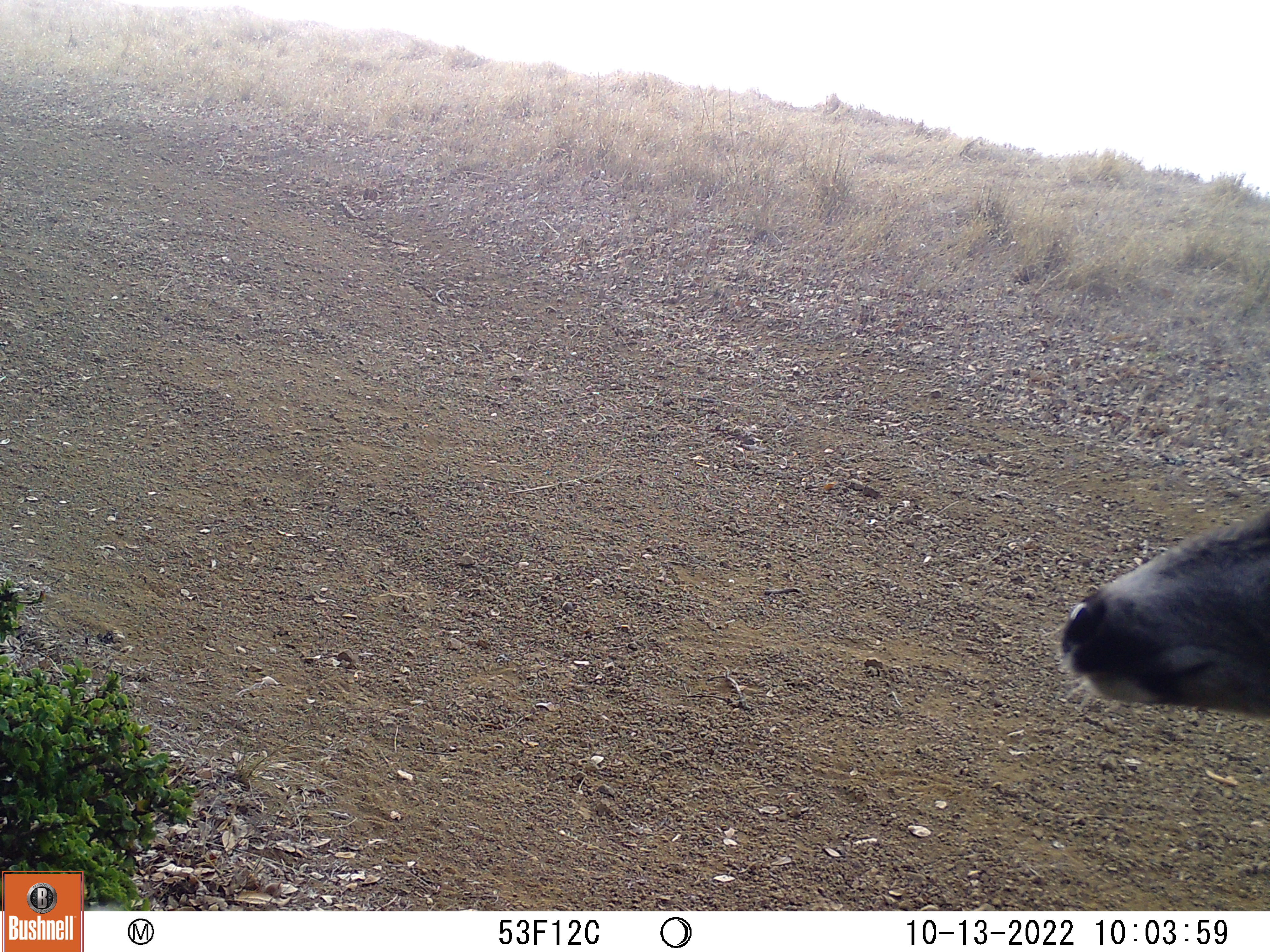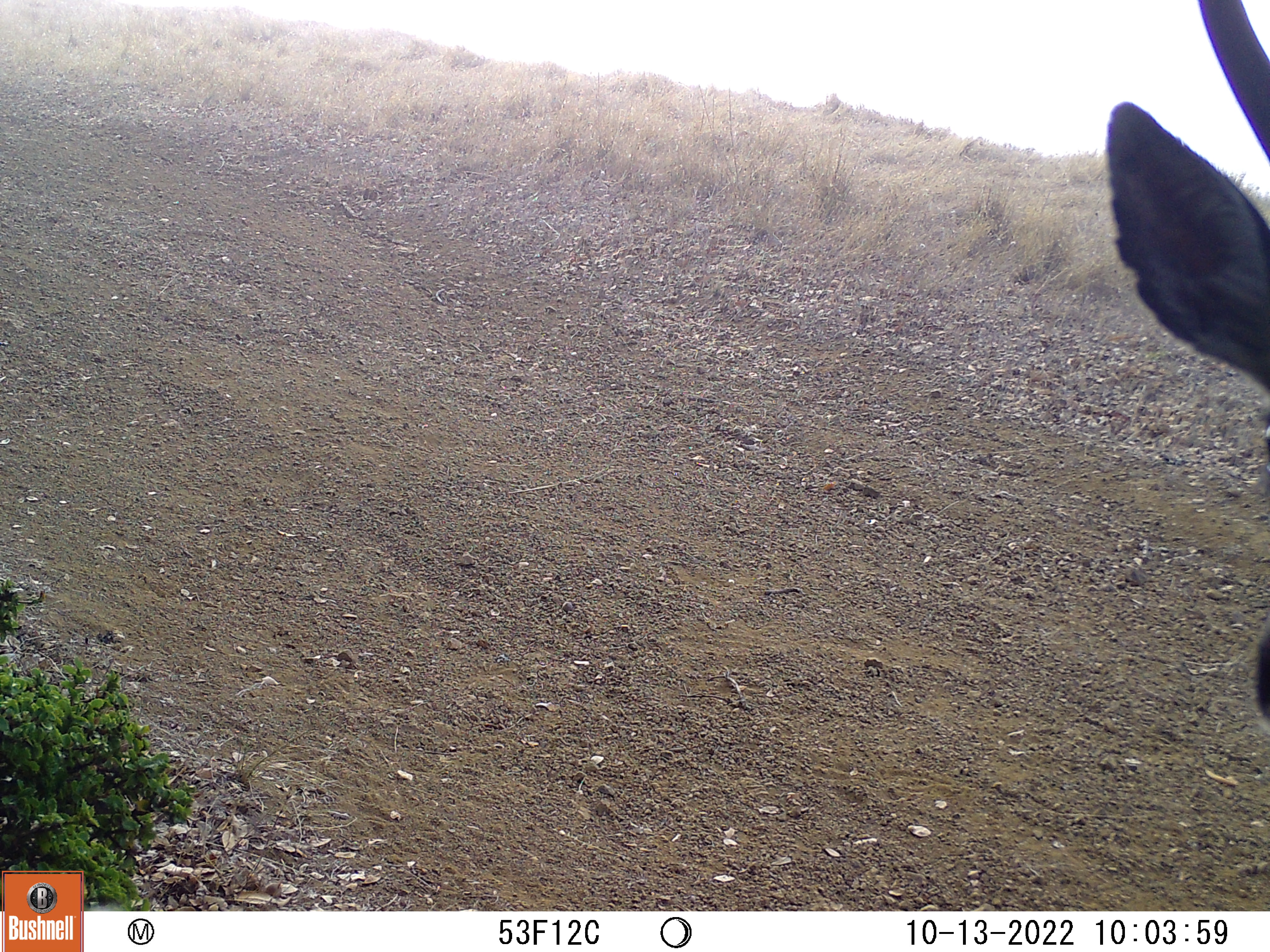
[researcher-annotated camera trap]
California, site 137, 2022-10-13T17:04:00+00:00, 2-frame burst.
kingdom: Animalia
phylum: Chordata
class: Mammalia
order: Artiodactyla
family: Cervidae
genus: Odocoileus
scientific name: Odocoileus hemionus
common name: mule deer